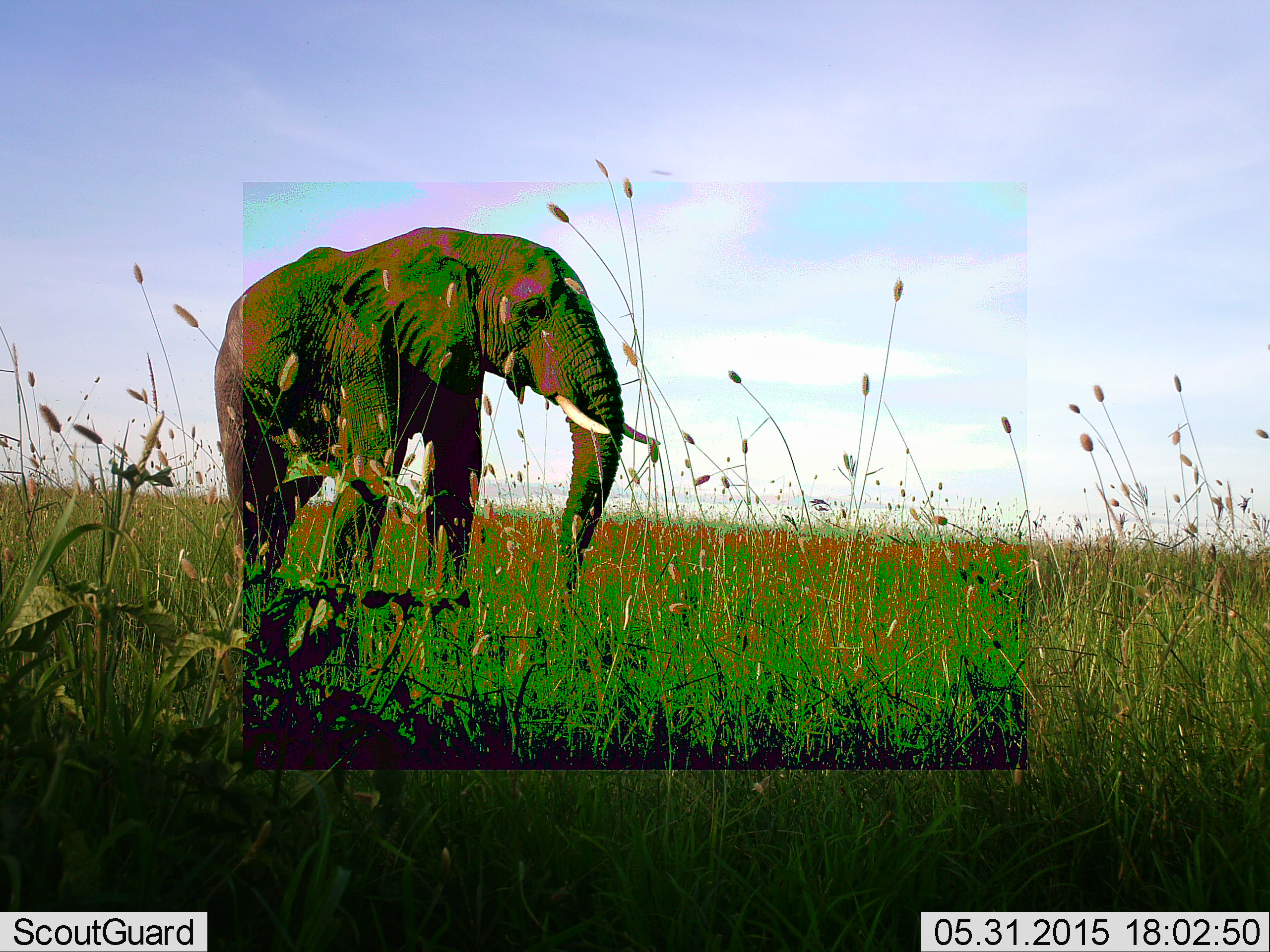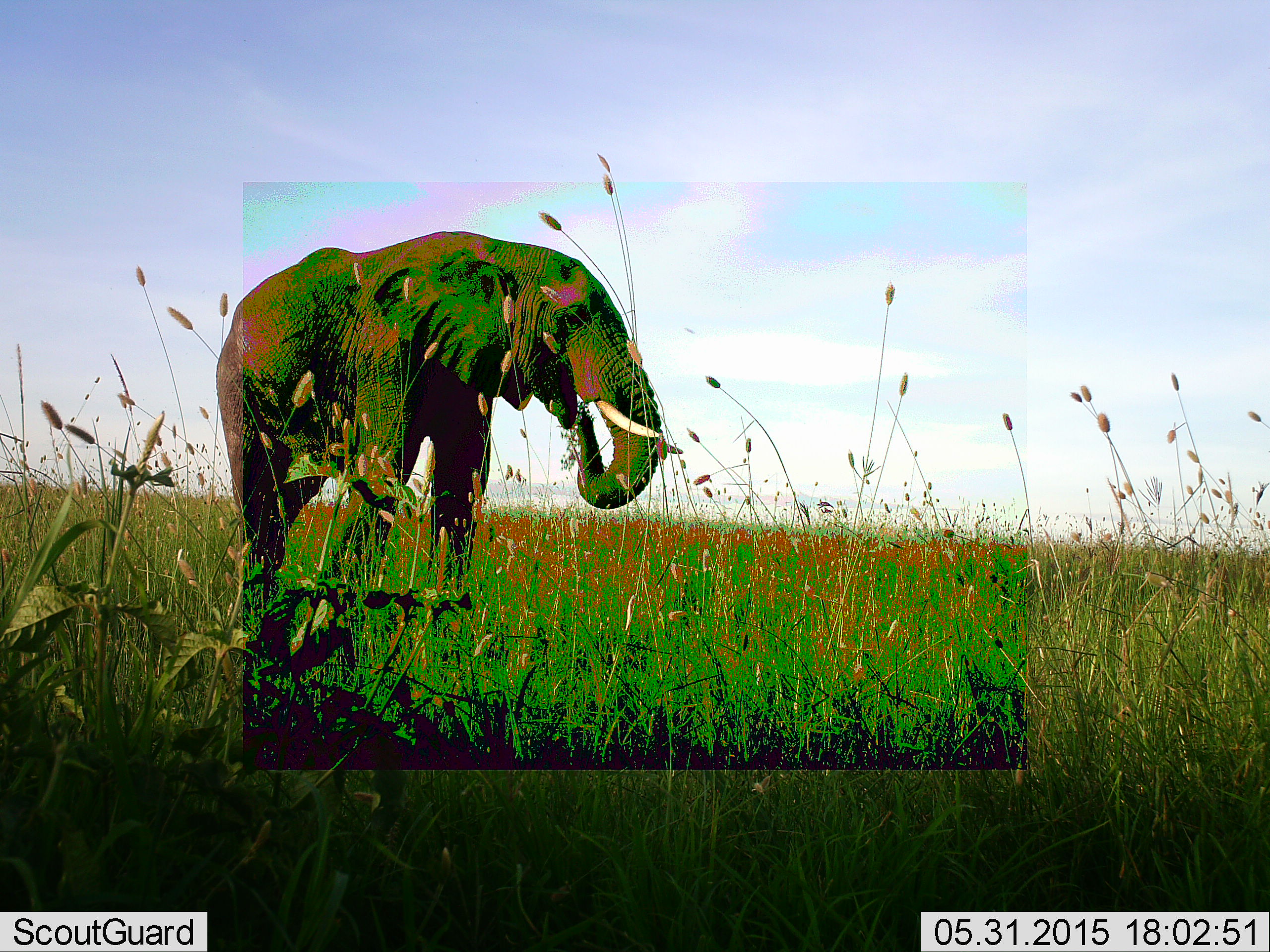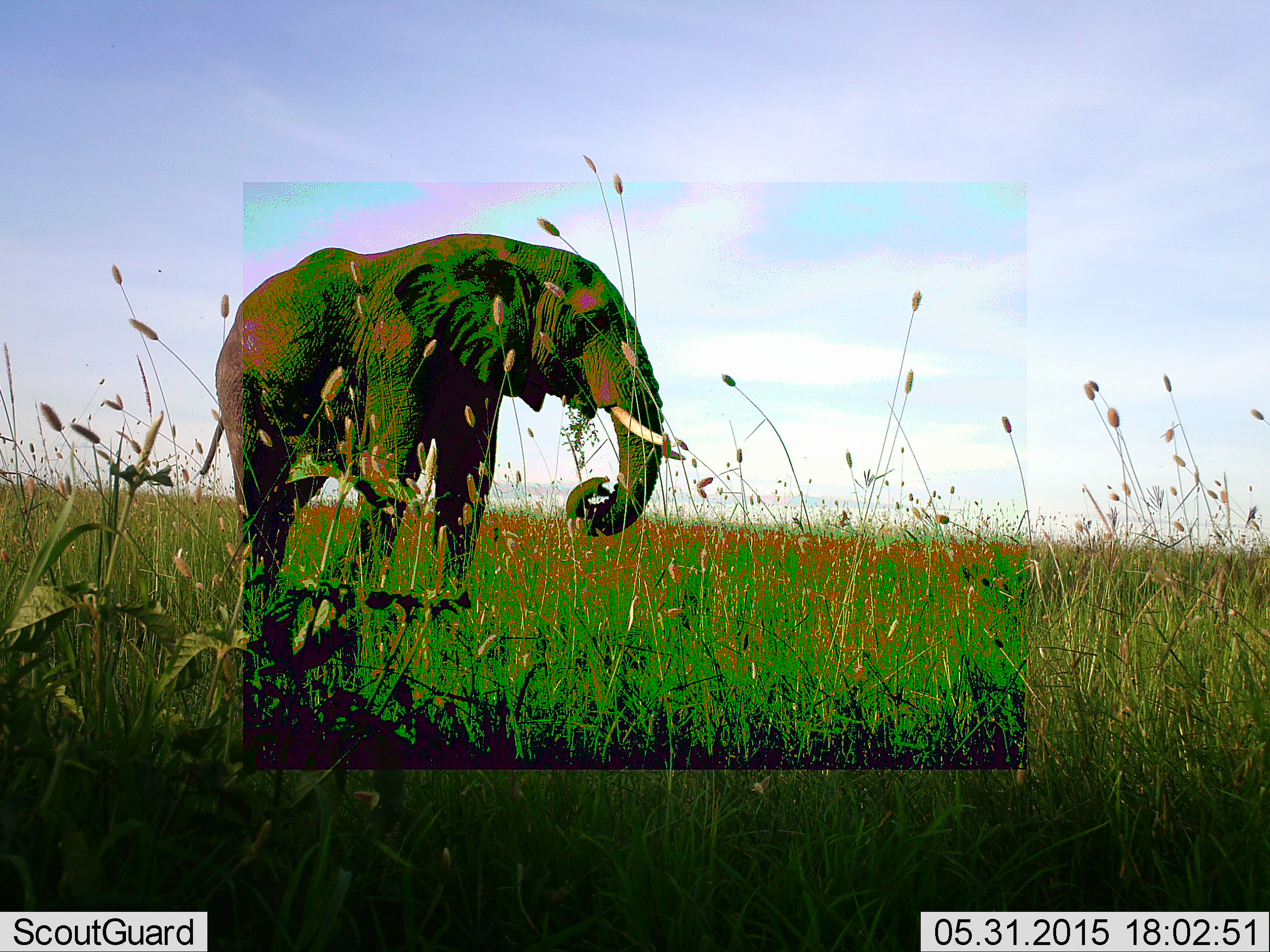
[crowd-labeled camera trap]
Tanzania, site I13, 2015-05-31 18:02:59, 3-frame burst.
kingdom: Animalia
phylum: Chordata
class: Mammalia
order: Proboscidea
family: Elephantidae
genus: Loxodonta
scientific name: Loxodonta africana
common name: african bush elephant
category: elephant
Elephant (african bush elephant) (Loxodonta africana), count 1. Behavior (volunteer vote fractions): standing 60%, resting 0%, moving 10%, interacting 0%. Young present (vote fraction): 0%. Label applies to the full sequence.